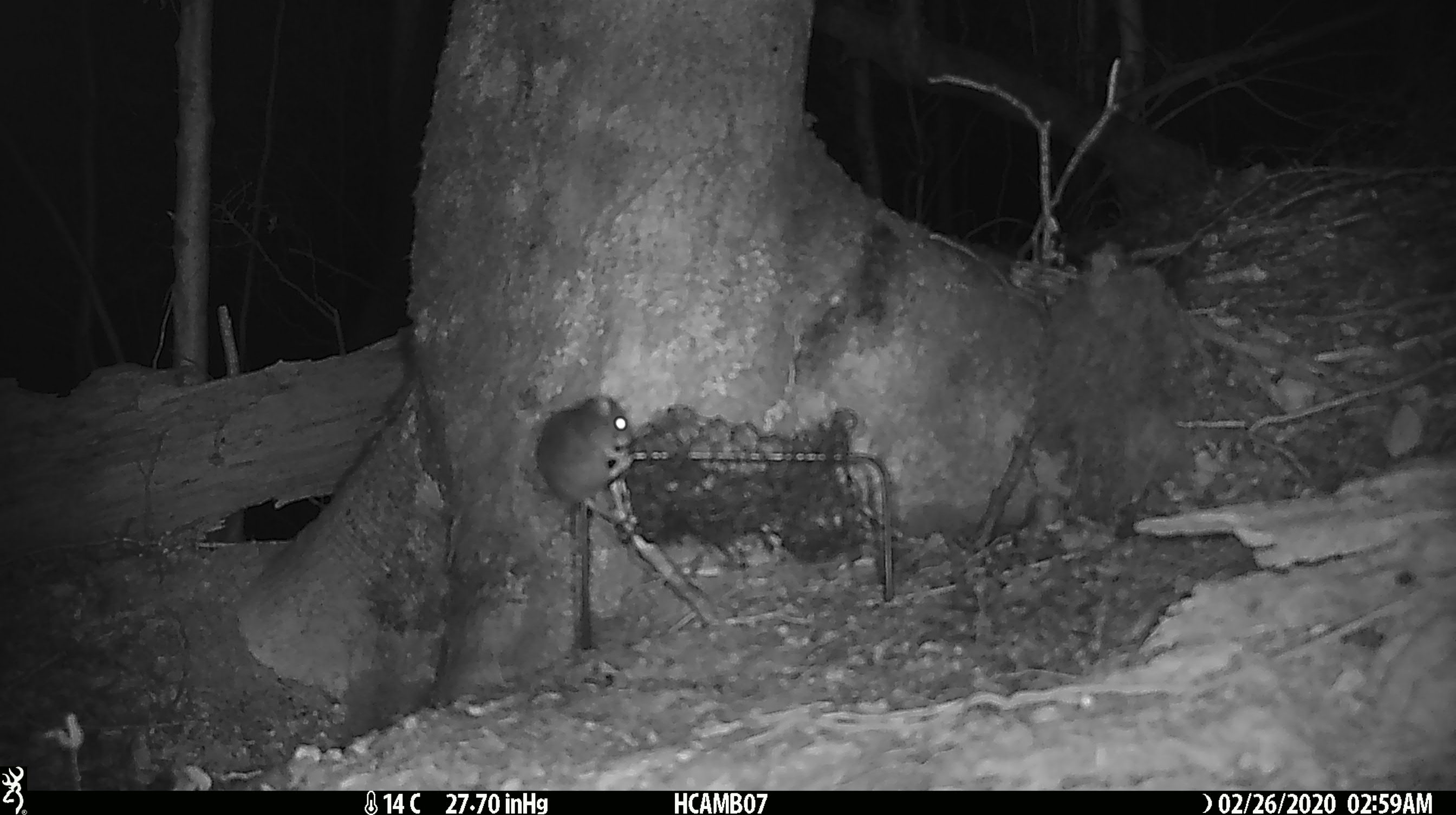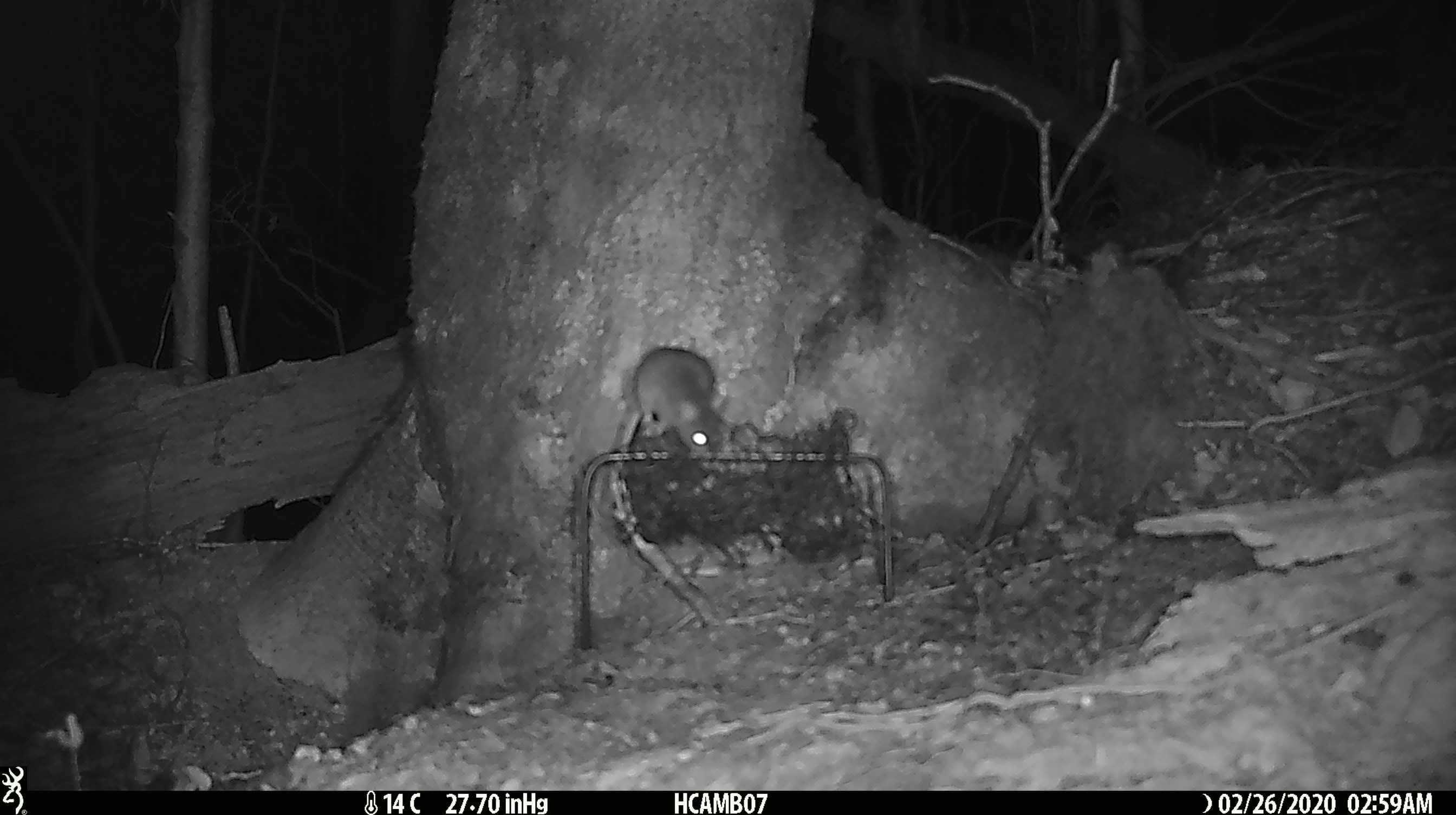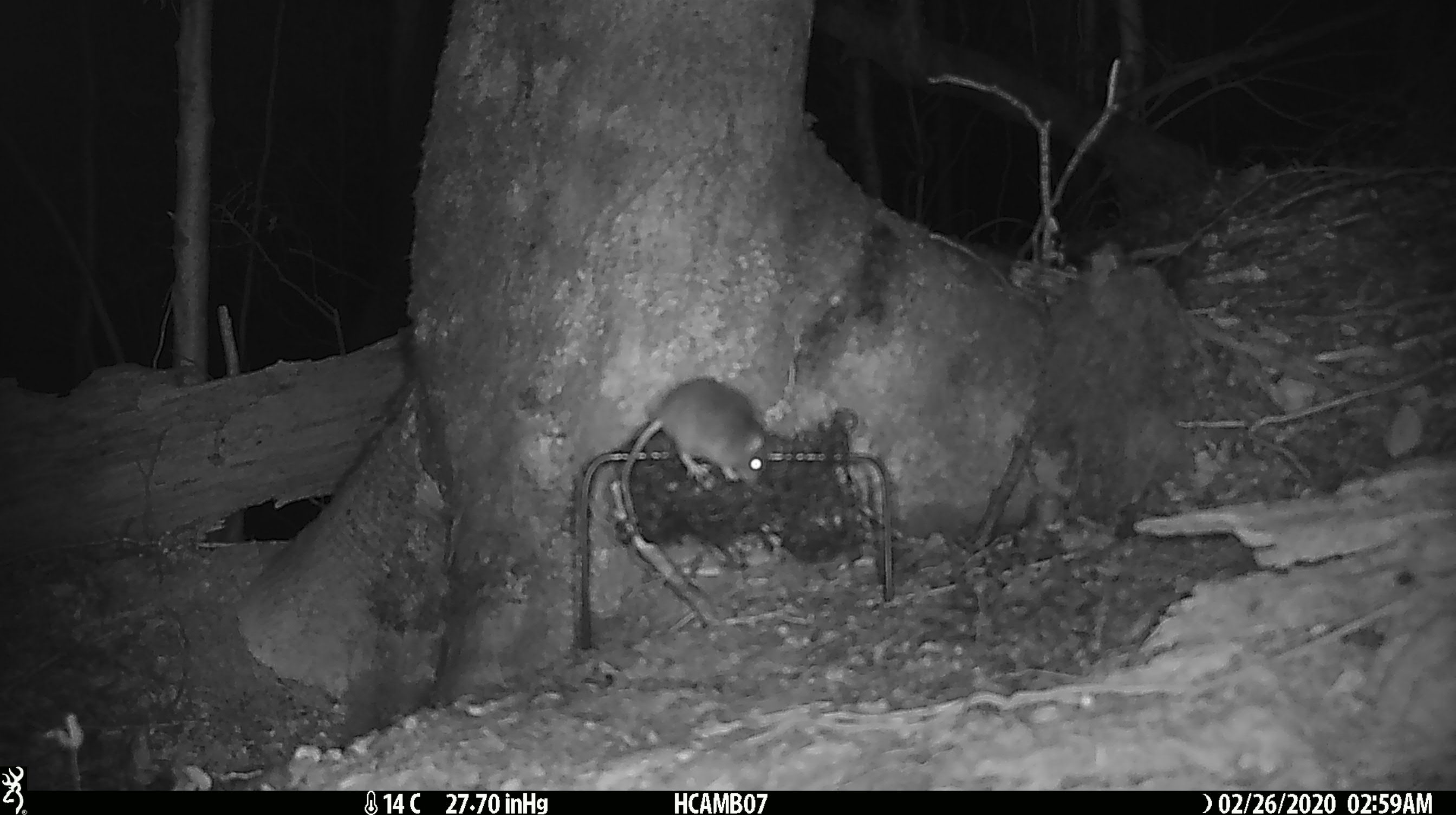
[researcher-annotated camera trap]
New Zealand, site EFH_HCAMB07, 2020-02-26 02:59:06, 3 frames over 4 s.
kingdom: Animalia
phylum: Chordata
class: Mammalia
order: Rodentia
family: Muridae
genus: Mus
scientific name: Mus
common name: mouse